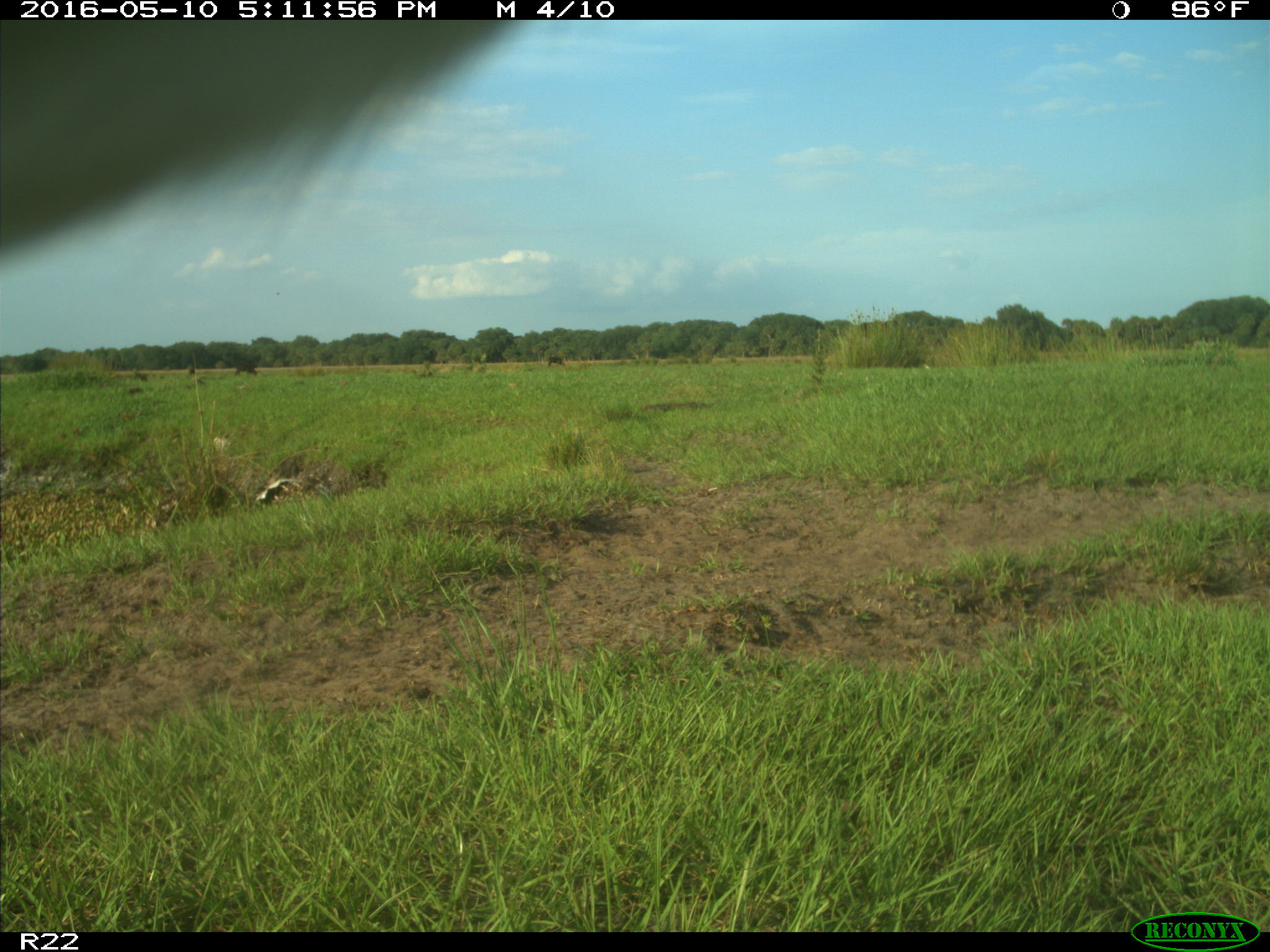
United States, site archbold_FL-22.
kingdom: Animalia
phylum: Chordata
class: Mammalia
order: Artiodactyla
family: Bovidae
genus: Bos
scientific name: Bos taurus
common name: domestic cow